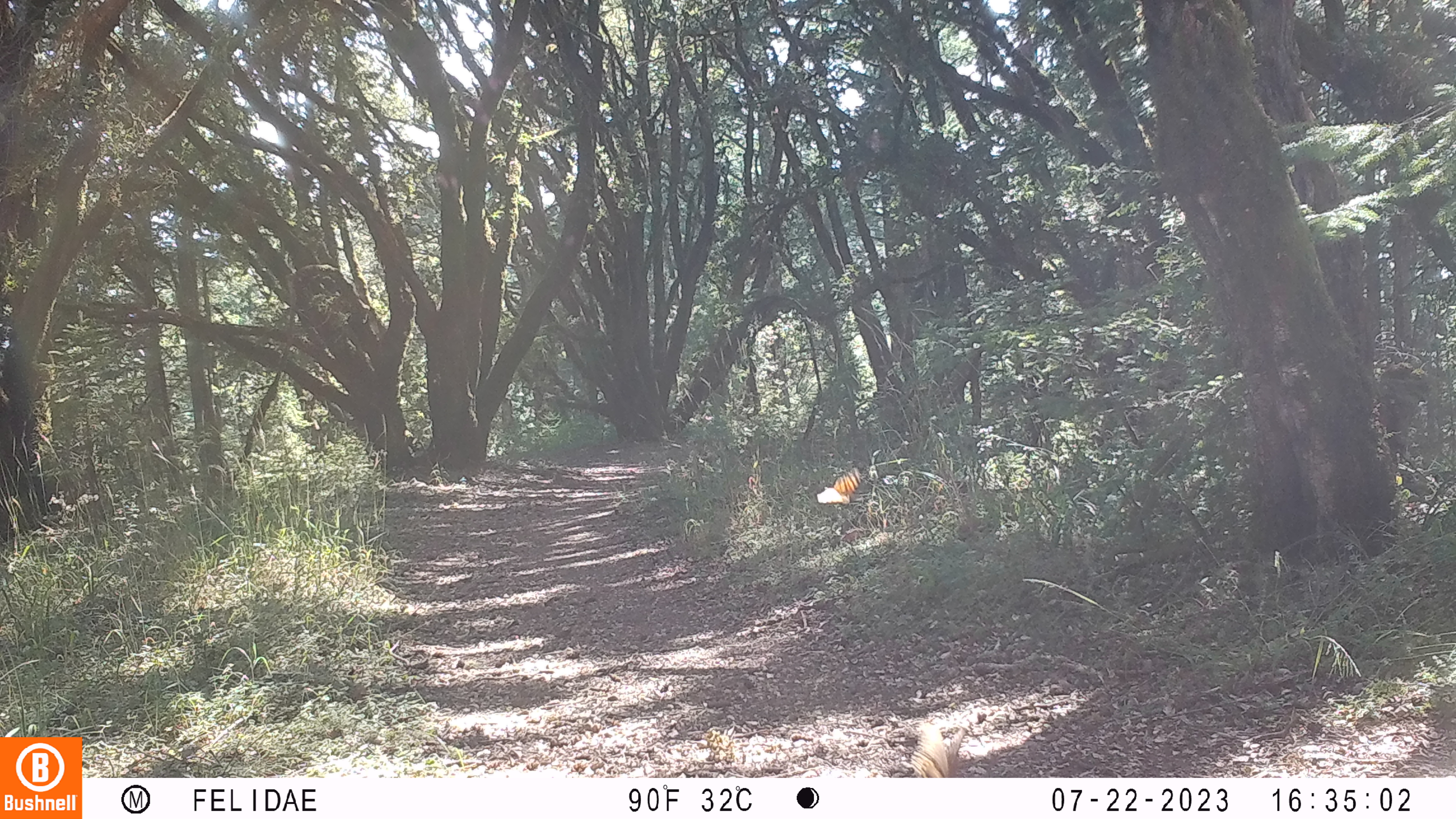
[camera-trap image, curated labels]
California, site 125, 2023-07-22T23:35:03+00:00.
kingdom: Animalia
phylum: Chordata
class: Aves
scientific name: Aves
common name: bird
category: unknown bird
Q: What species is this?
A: Unknown bird (bird) (Aves).